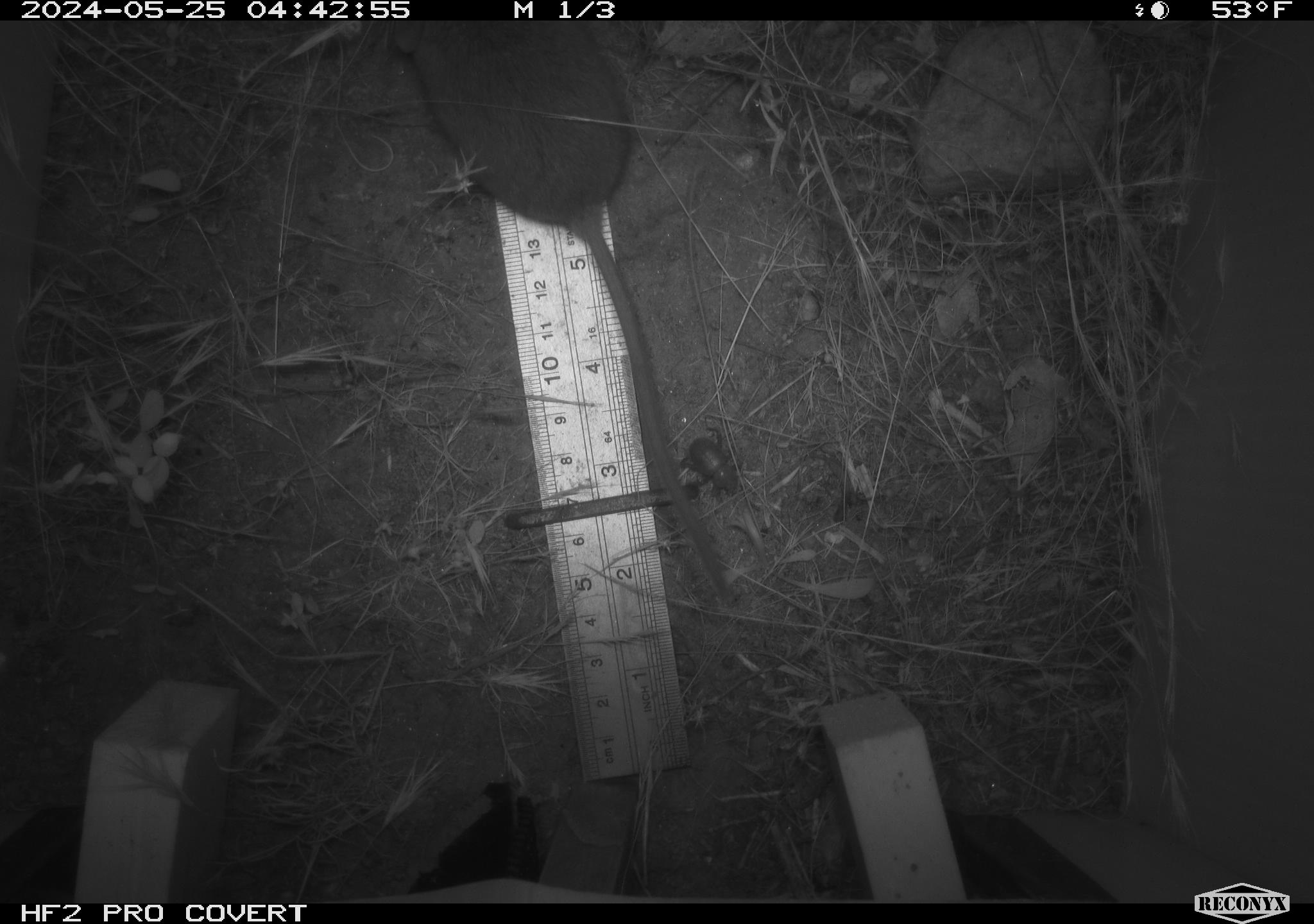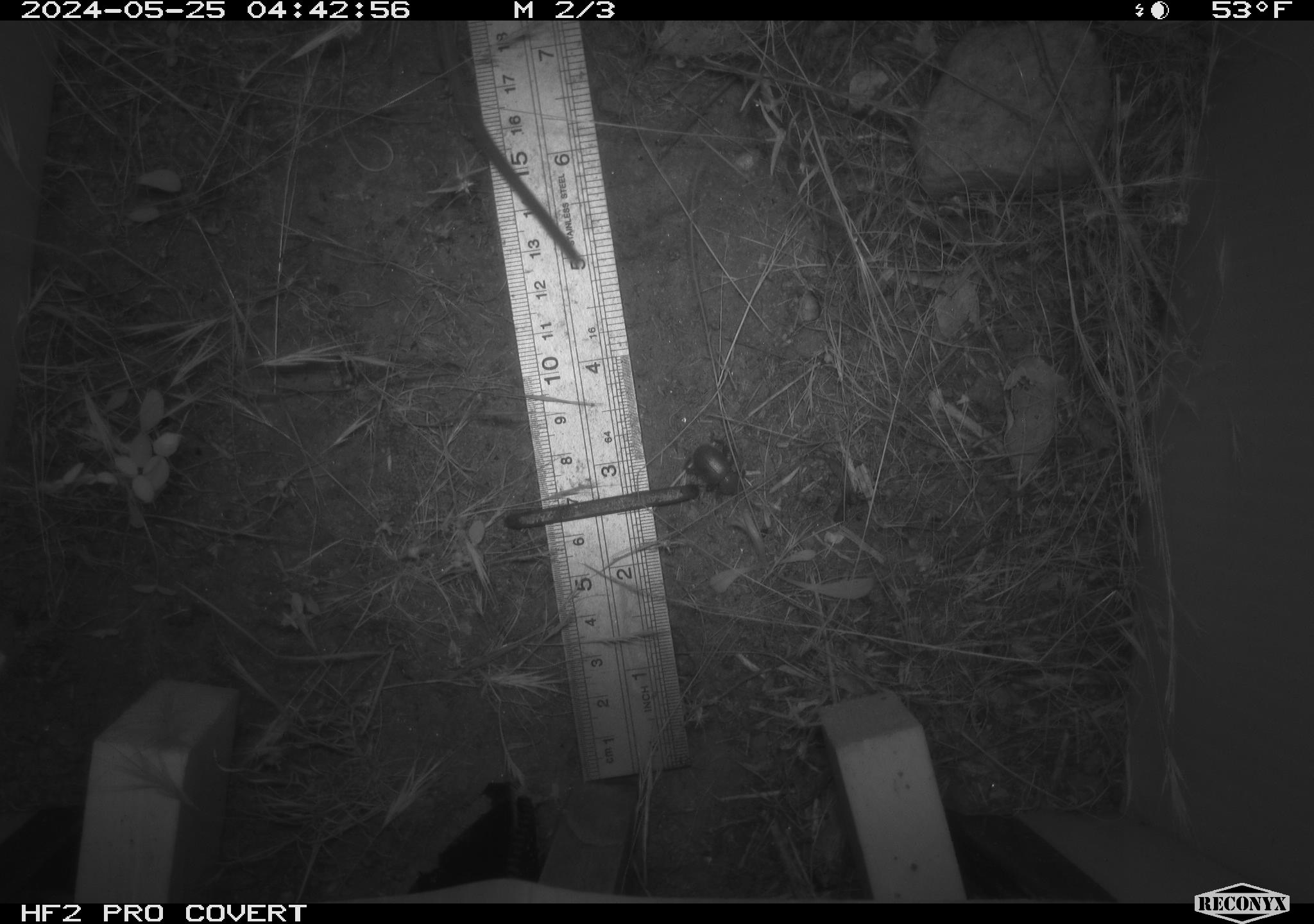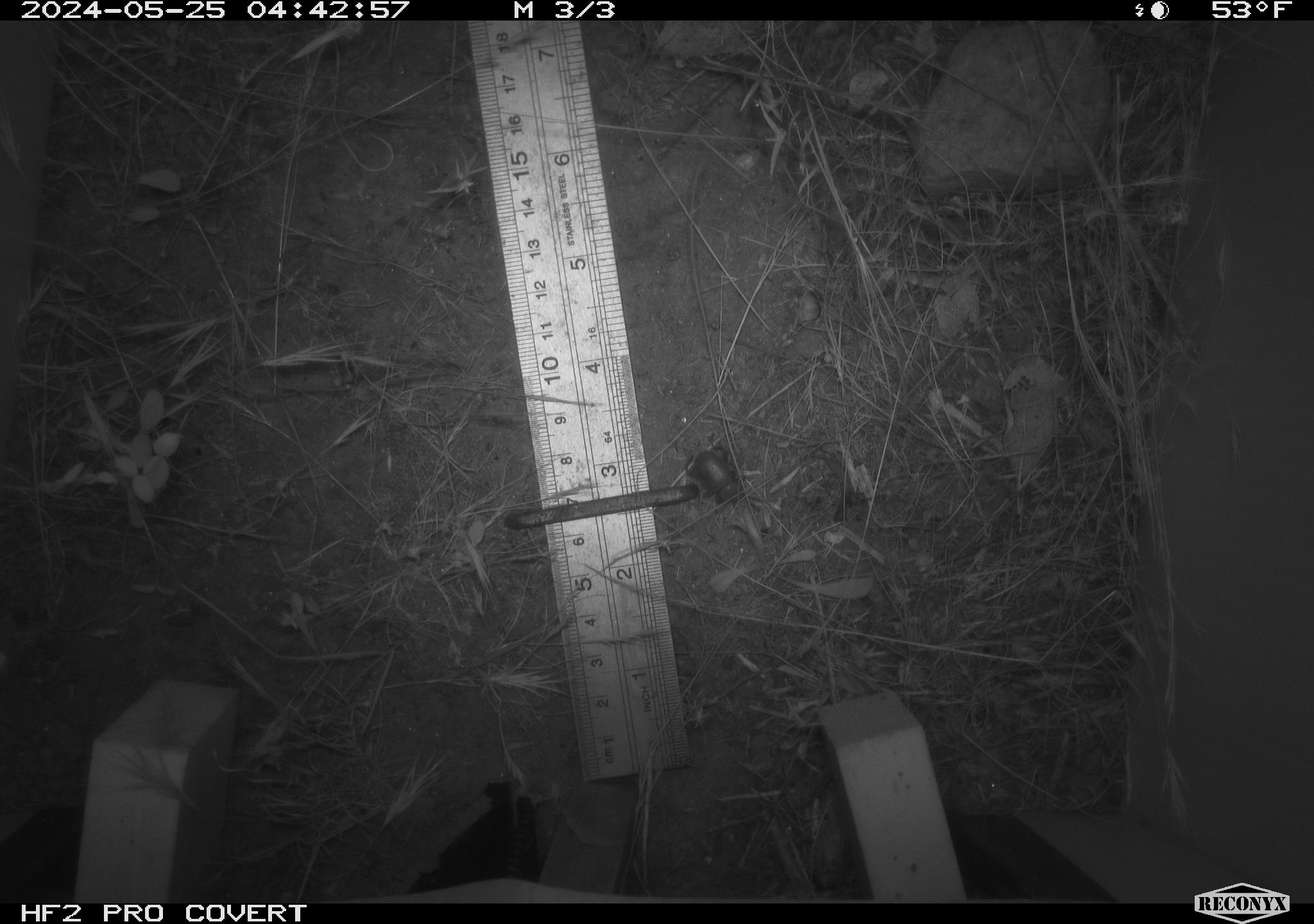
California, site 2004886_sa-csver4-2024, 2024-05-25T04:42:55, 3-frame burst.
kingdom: Animalia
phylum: Chordata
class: Mammalia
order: Rodentia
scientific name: Rodentia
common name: mouse species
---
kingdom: Animalia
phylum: Arthropoda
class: Insecta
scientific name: Insecta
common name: insect